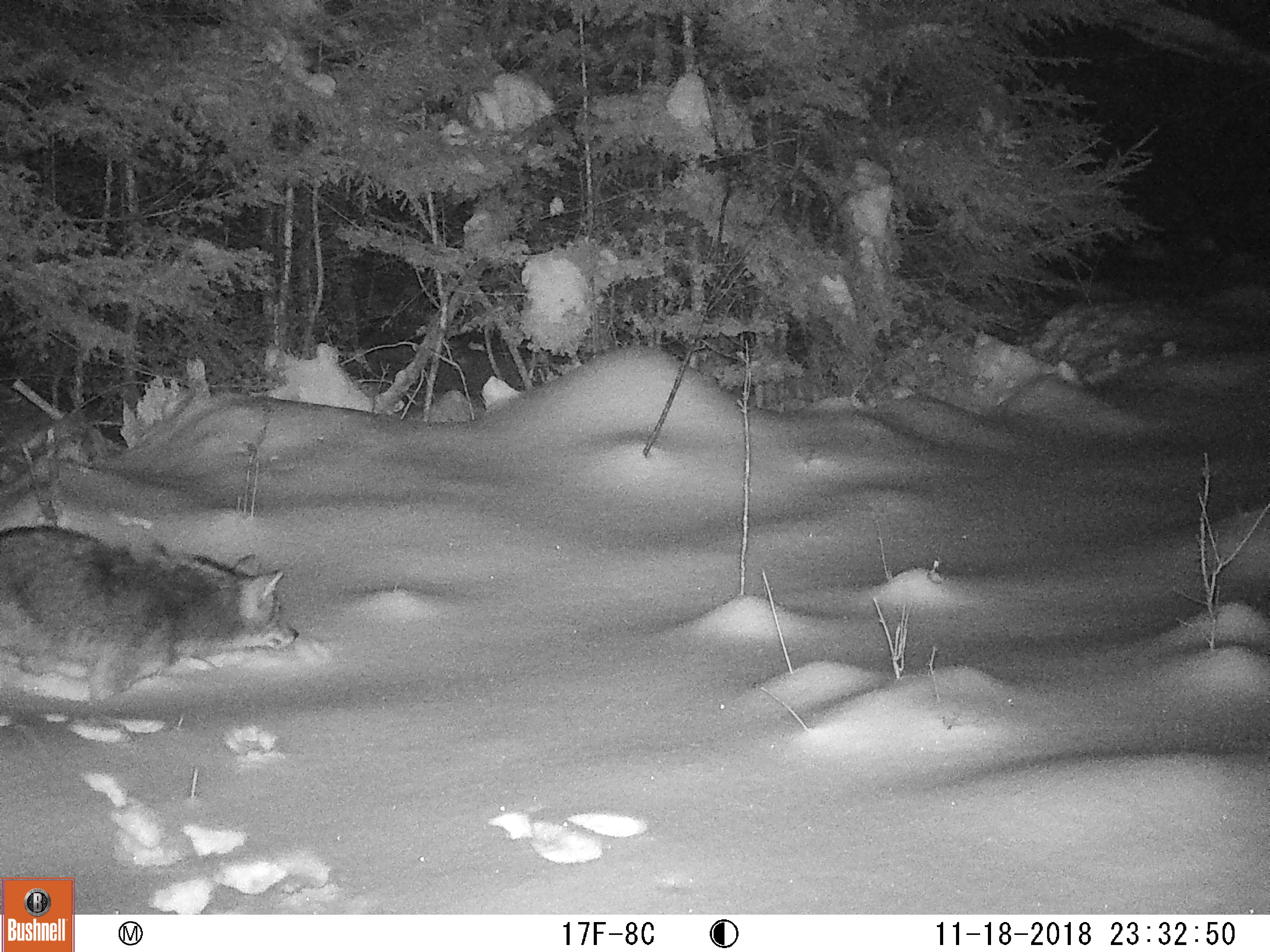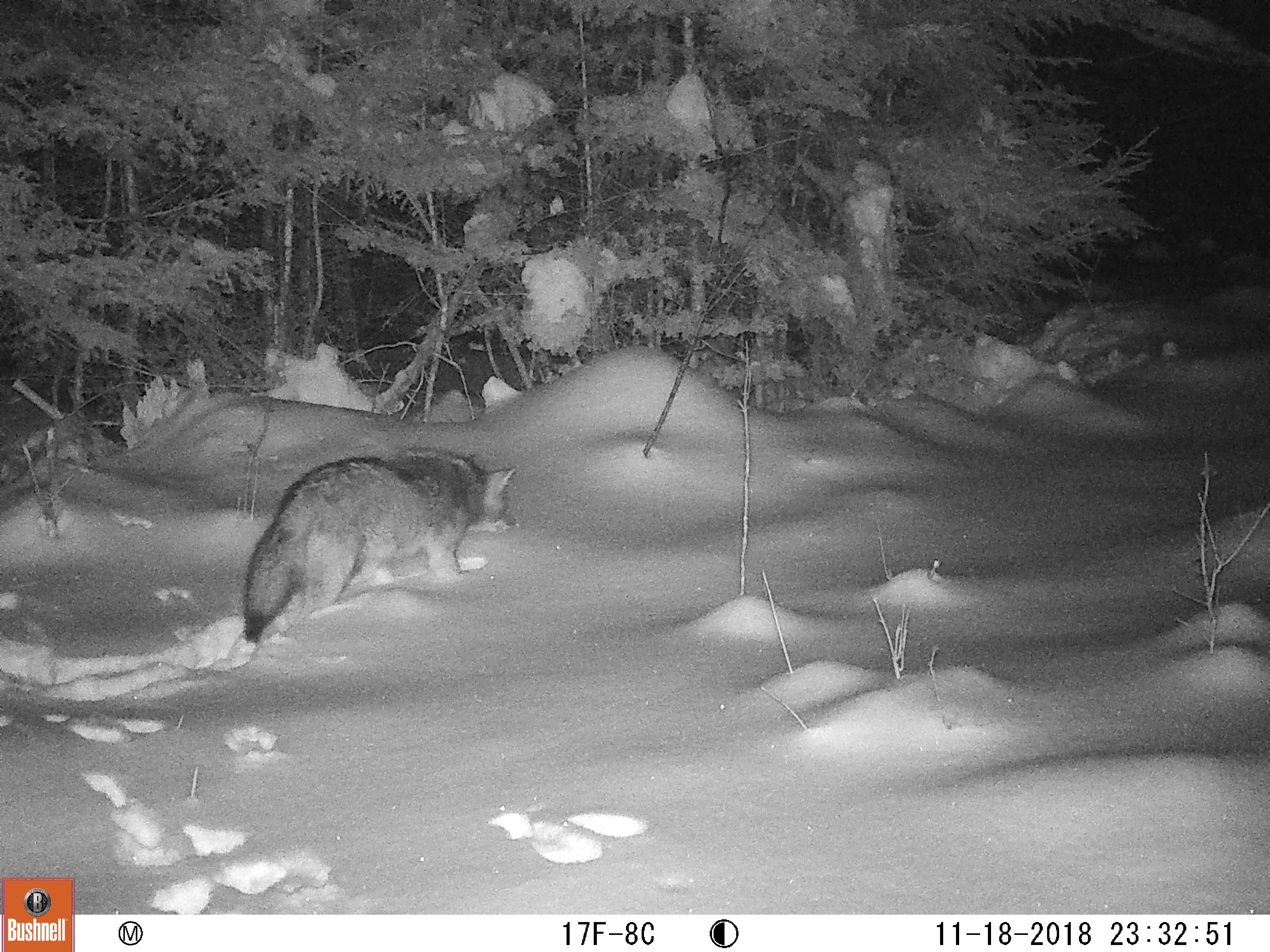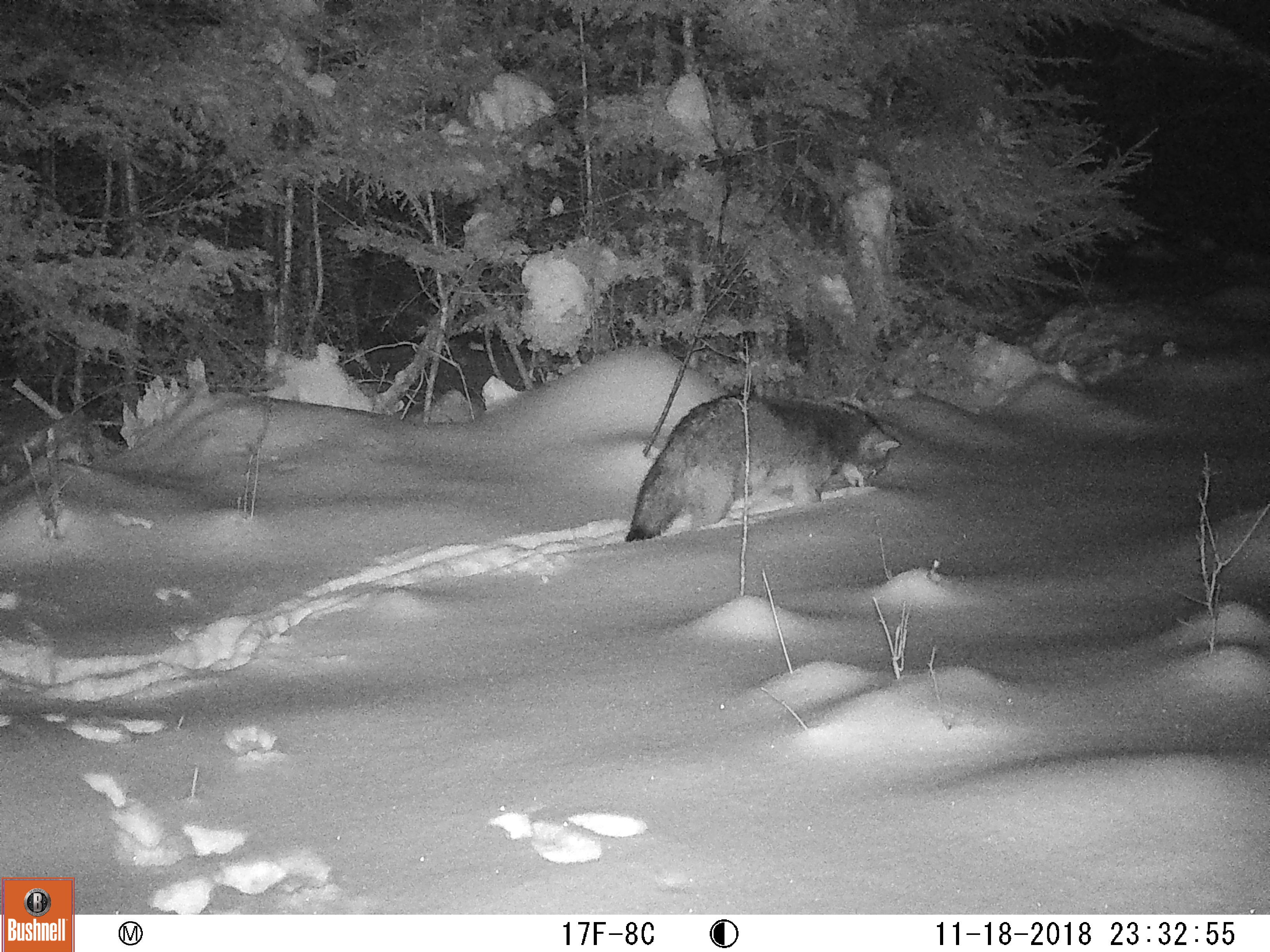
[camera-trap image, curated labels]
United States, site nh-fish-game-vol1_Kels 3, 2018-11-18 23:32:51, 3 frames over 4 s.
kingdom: Animalia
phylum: Chordata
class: Mammalia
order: Carnivora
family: Canidae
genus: Canis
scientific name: Canis latrans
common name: coyote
Coyote (Canis latrans).